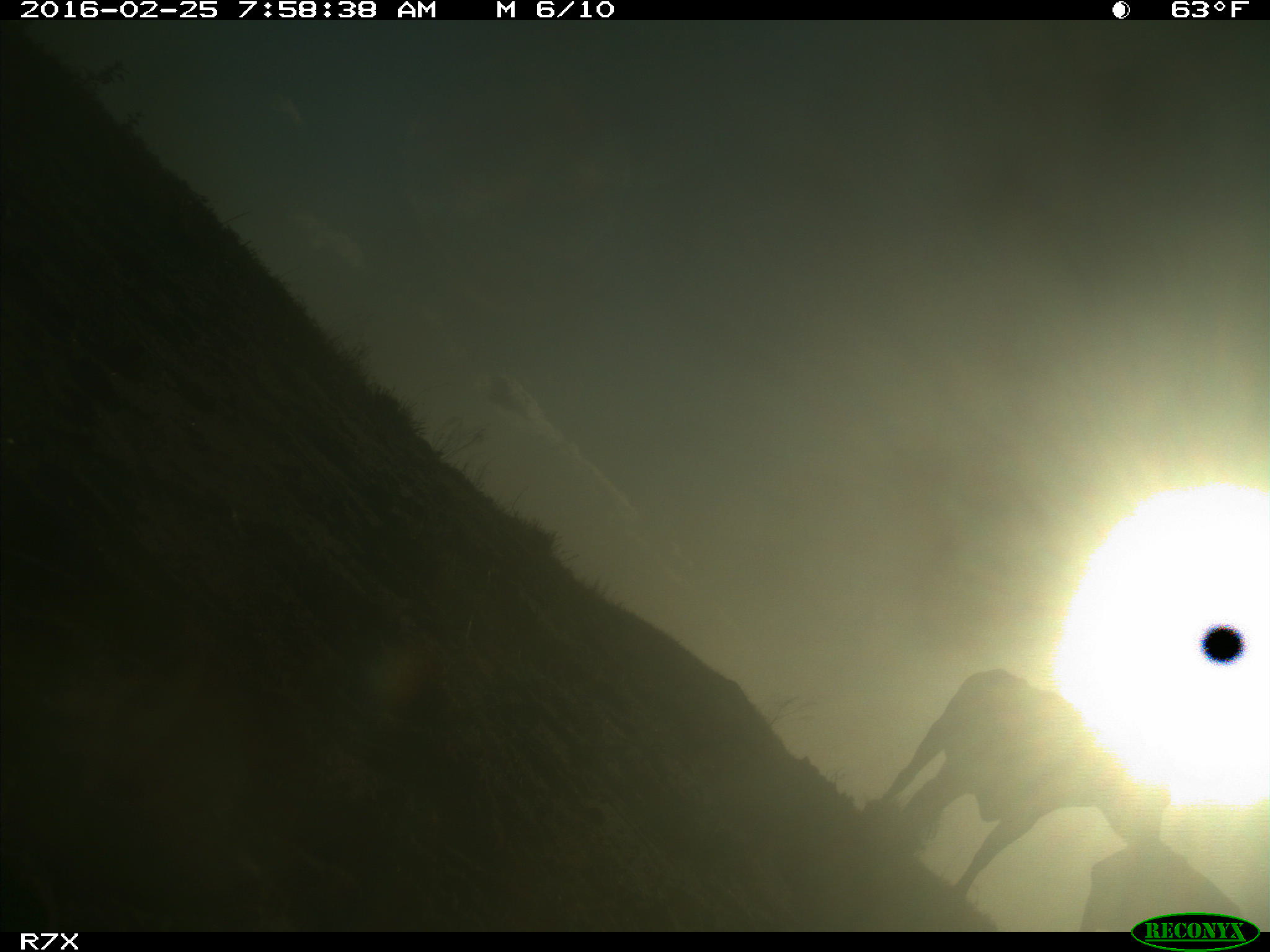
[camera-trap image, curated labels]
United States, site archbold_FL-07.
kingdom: Animalia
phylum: Chordata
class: Mammalia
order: Artiodactyla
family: Bovidae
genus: Bos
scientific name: Bos taurus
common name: domestic cow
Bos taurus (domestic cow).